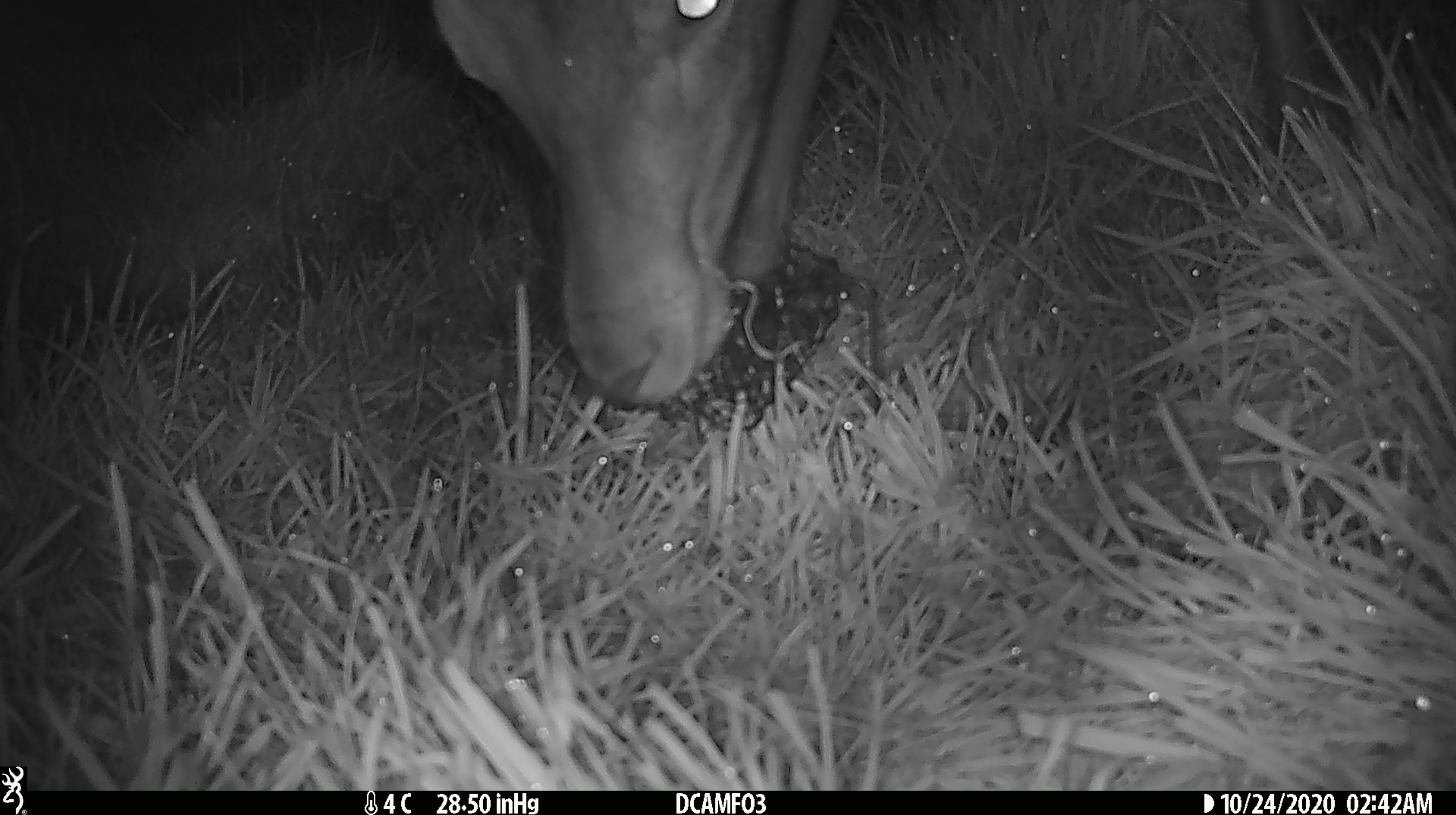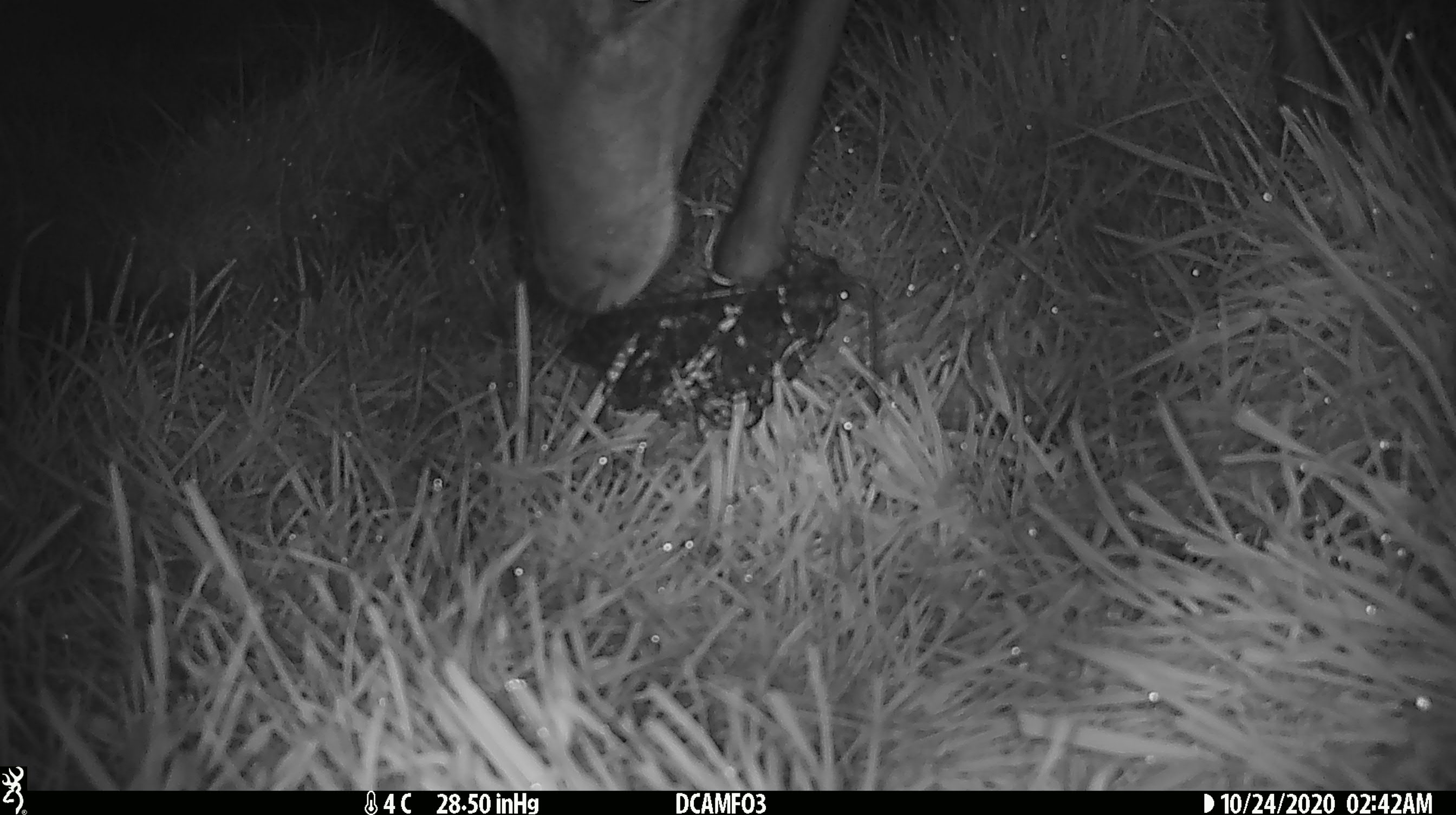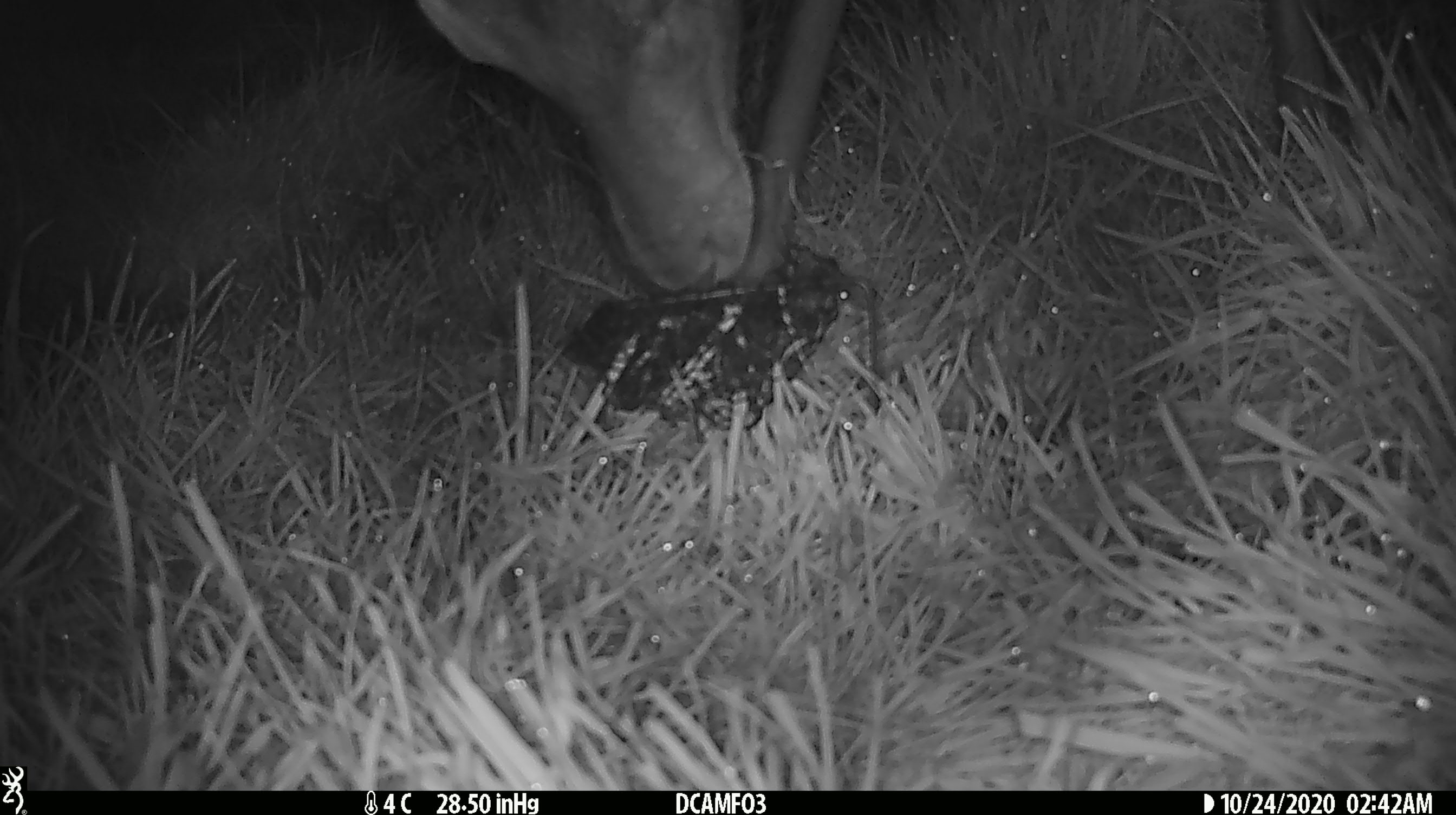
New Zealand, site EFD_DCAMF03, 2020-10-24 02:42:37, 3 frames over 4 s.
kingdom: Animalia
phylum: Chordata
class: Mammalia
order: Artiodactyla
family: Cervidae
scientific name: Cervidae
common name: deer